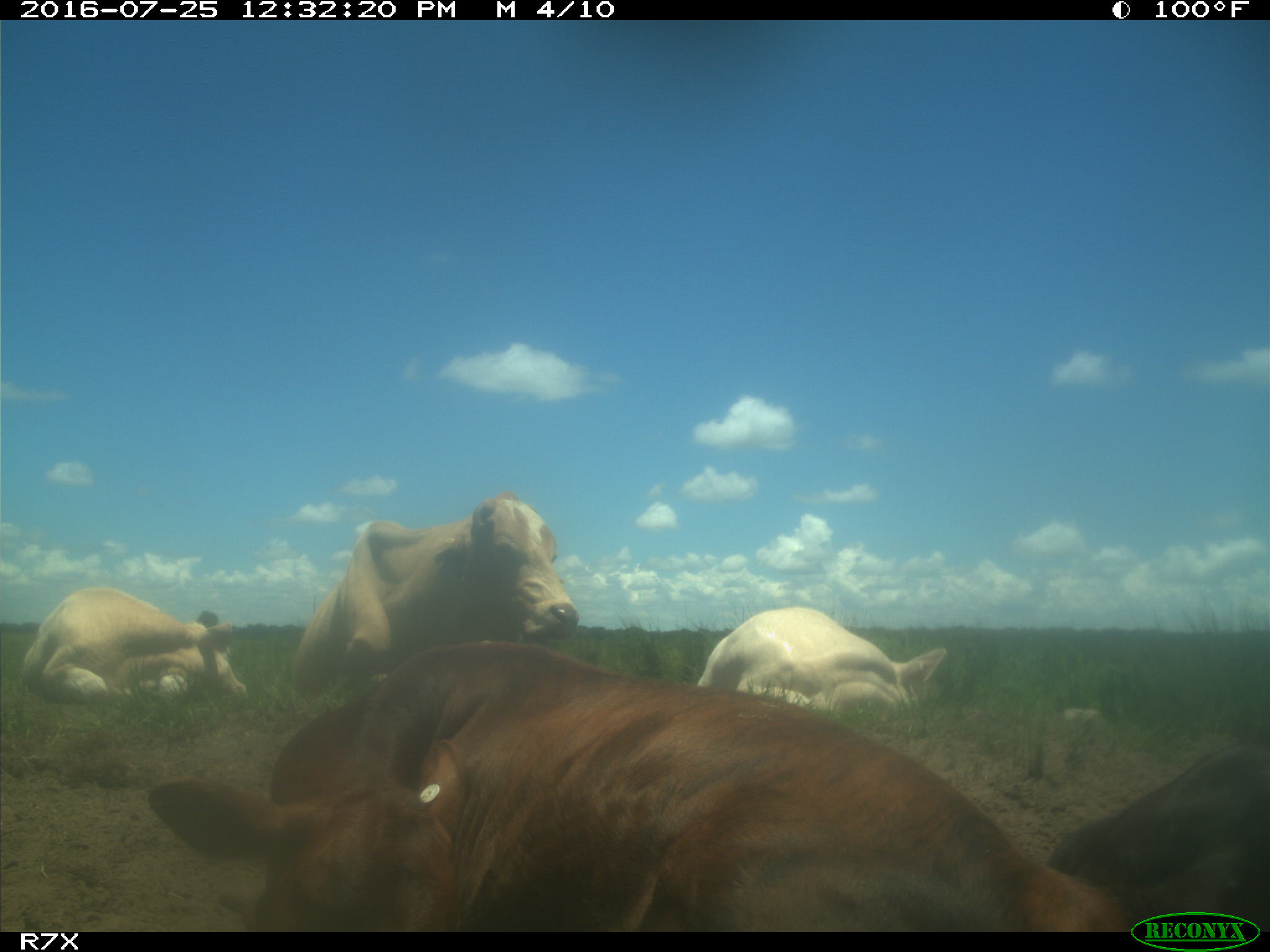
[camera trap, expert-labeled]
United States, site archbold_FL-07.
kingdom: Animalia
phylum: Chordata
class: Mammalia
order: Artiodactyla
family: Bovidae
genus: Bos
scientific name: Bos taurus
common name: domestic cow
Bos taurus (domestic cow).